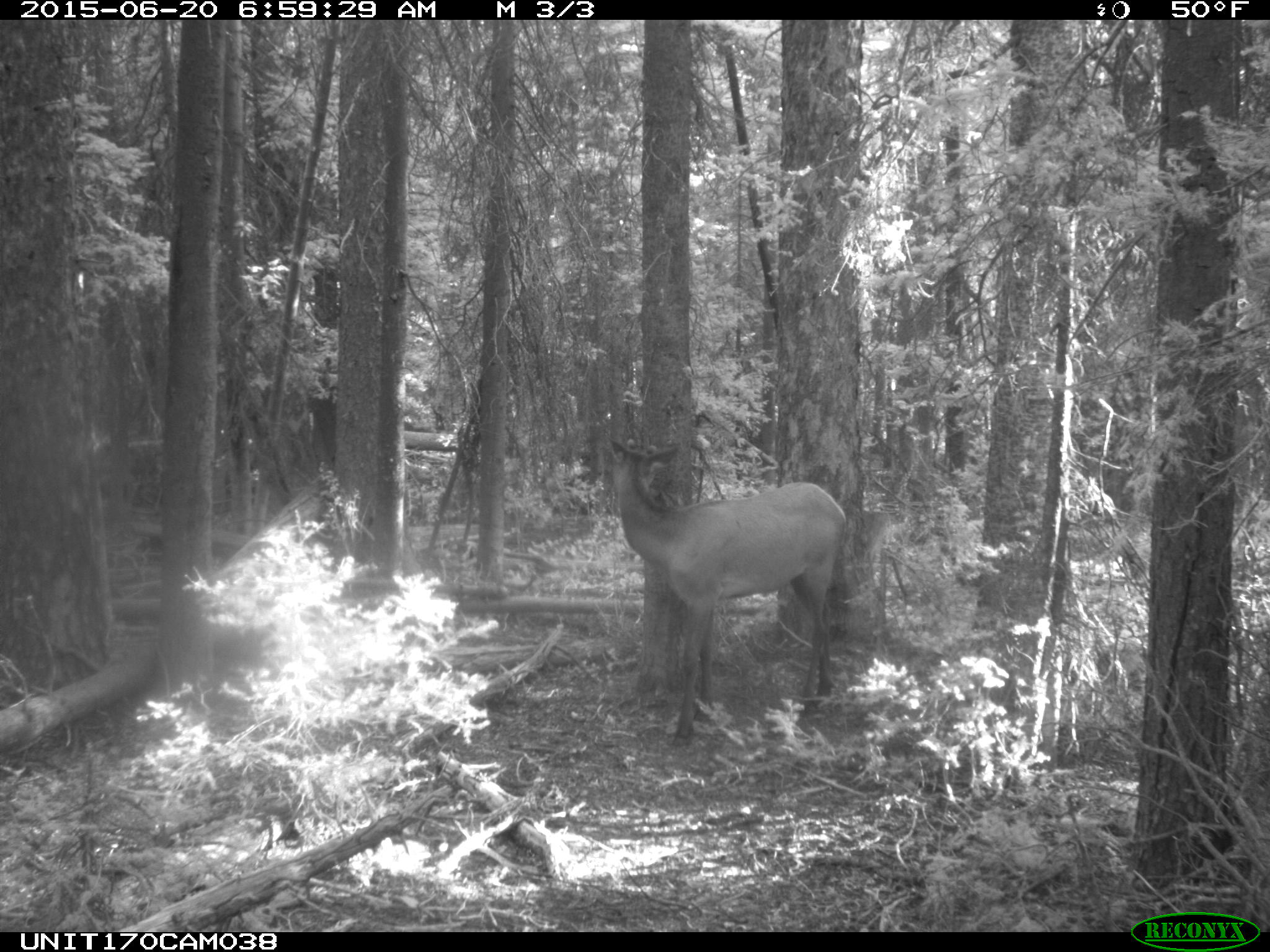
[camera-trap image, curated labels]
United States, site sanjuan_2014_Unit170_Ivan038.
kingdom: Animalia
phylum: Chordata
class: Mammalia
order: Artiodactyla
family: Cervidae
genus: Cervus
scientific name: Cervus elaphus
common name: red deer